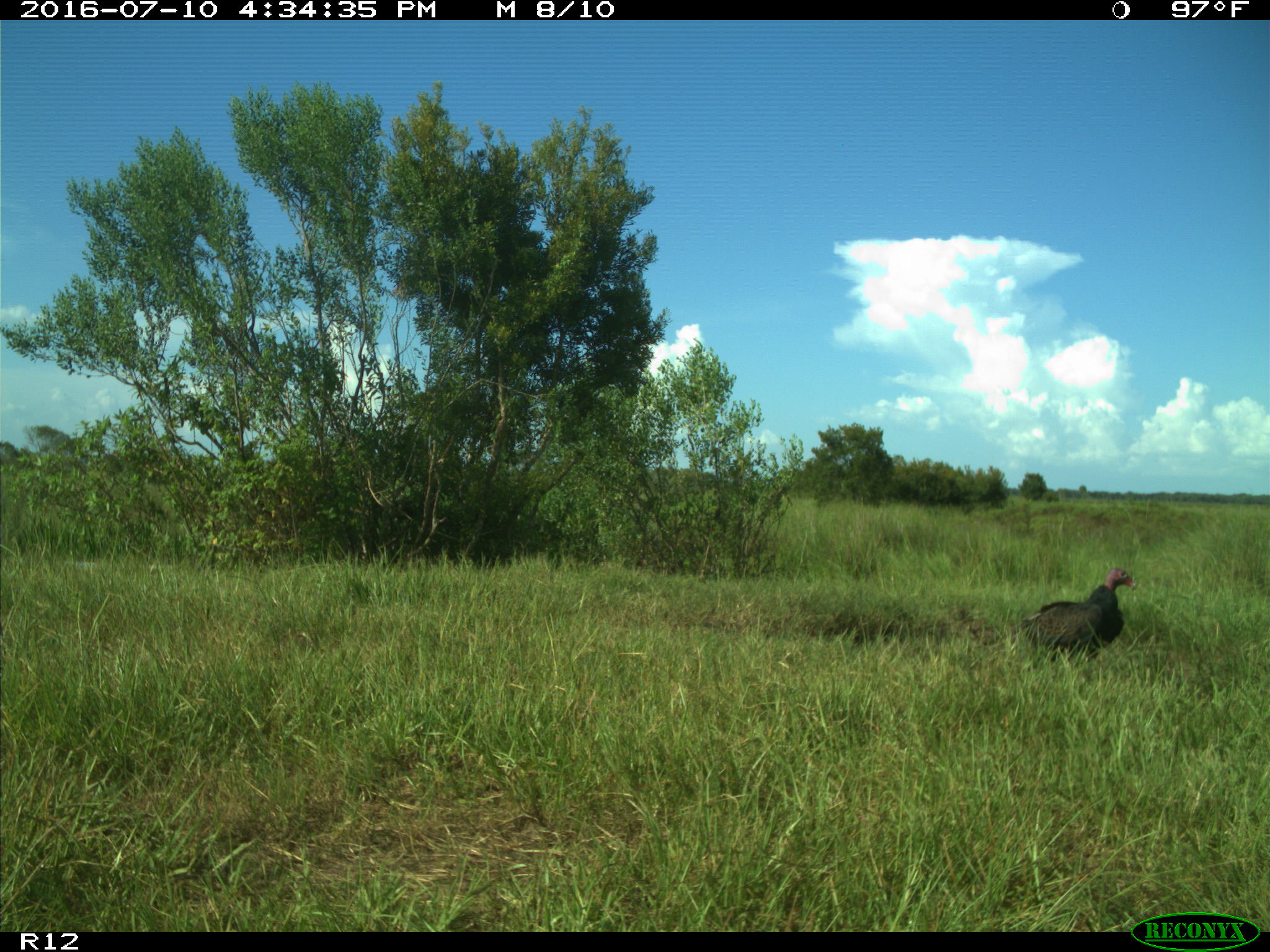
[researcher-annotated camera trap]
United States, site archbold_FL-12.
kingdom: Animalia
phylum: Chordata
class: Aves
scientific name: Aves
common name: birds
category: unidentified bird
Unidentified bird (birds) (Aves).